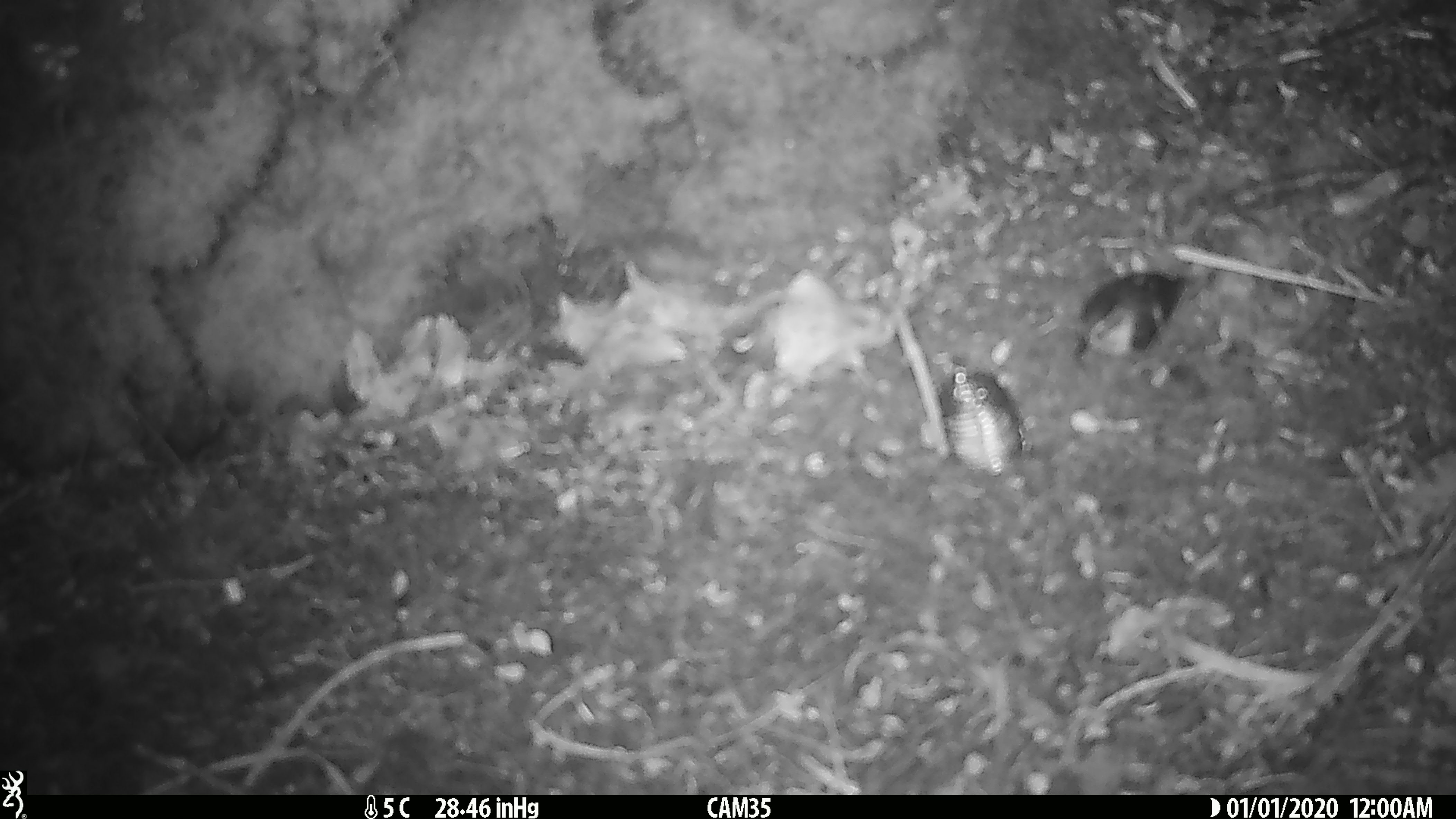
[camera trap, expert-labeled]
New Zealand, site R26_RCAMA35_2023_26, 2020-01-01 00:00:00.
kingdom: Animalia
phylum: Chordata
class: Aves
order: Passeriformes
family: Acanthisittidae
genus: Acanthisitta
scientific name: Acanthisitta chloris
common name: rifleman